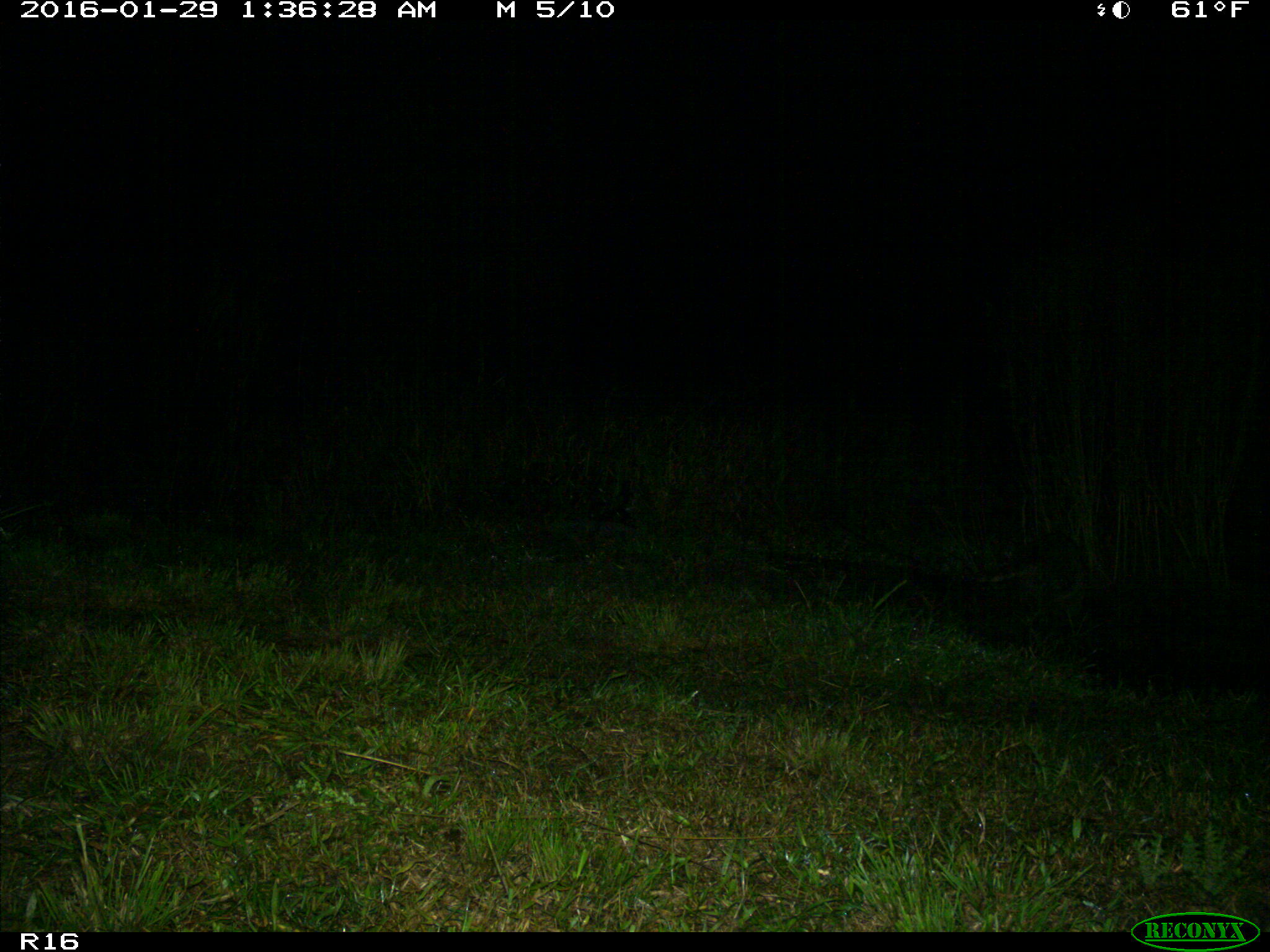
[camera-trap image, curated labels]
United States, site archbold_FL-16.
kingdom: Animalia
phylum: Chordata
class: Mammalia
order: Carnivora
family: Procyonidae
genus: Procyon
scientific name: Procyon lotor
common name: common raccoon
Procyon lotor (common raccoon).